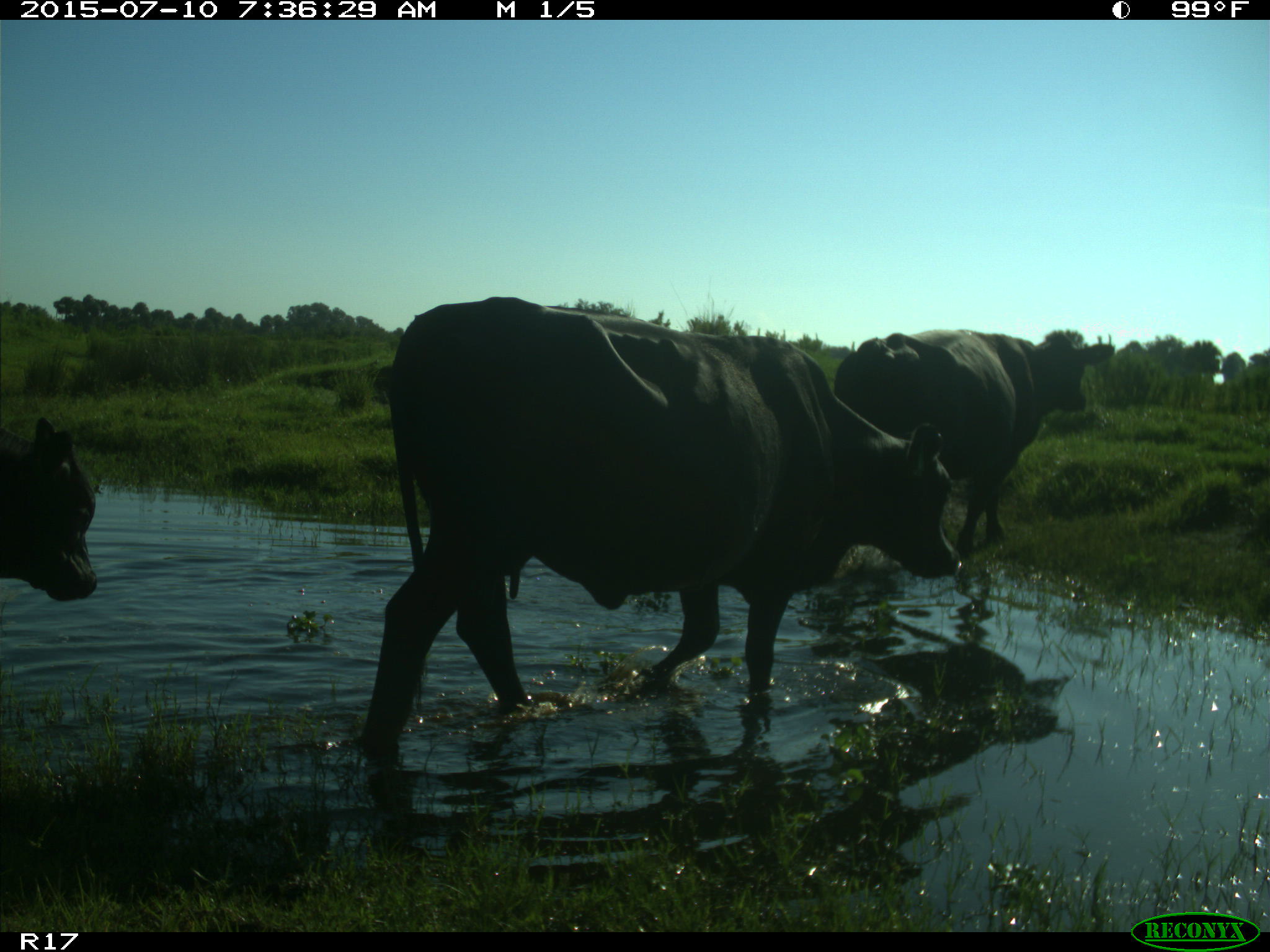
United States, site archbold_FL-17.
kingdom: Animalia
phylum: Chordata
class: Mammalia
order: Artiodactyla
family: Bovidae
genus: Bos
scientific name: Bos taurus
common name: domestic cow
Bos taurus (domestic cow).